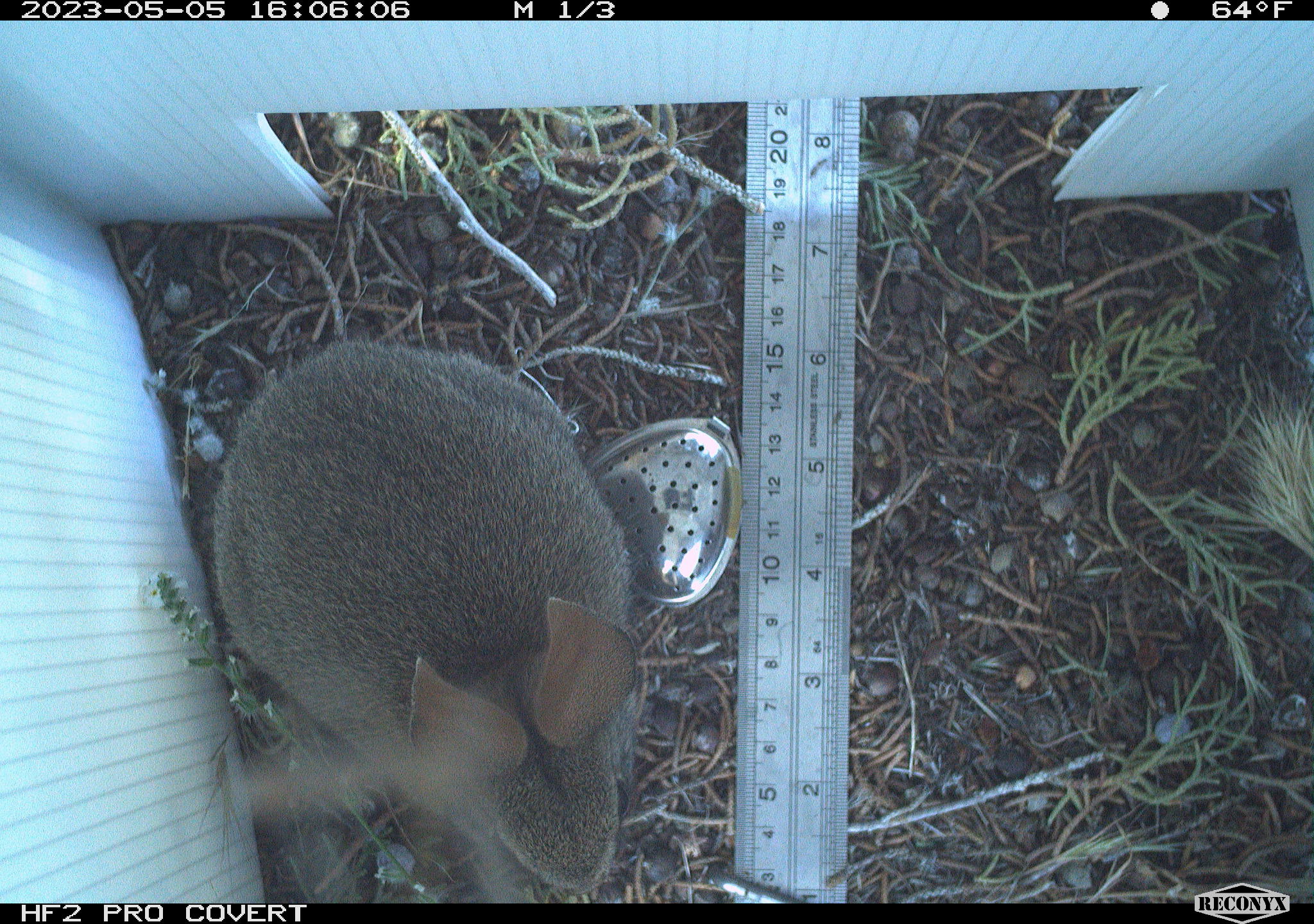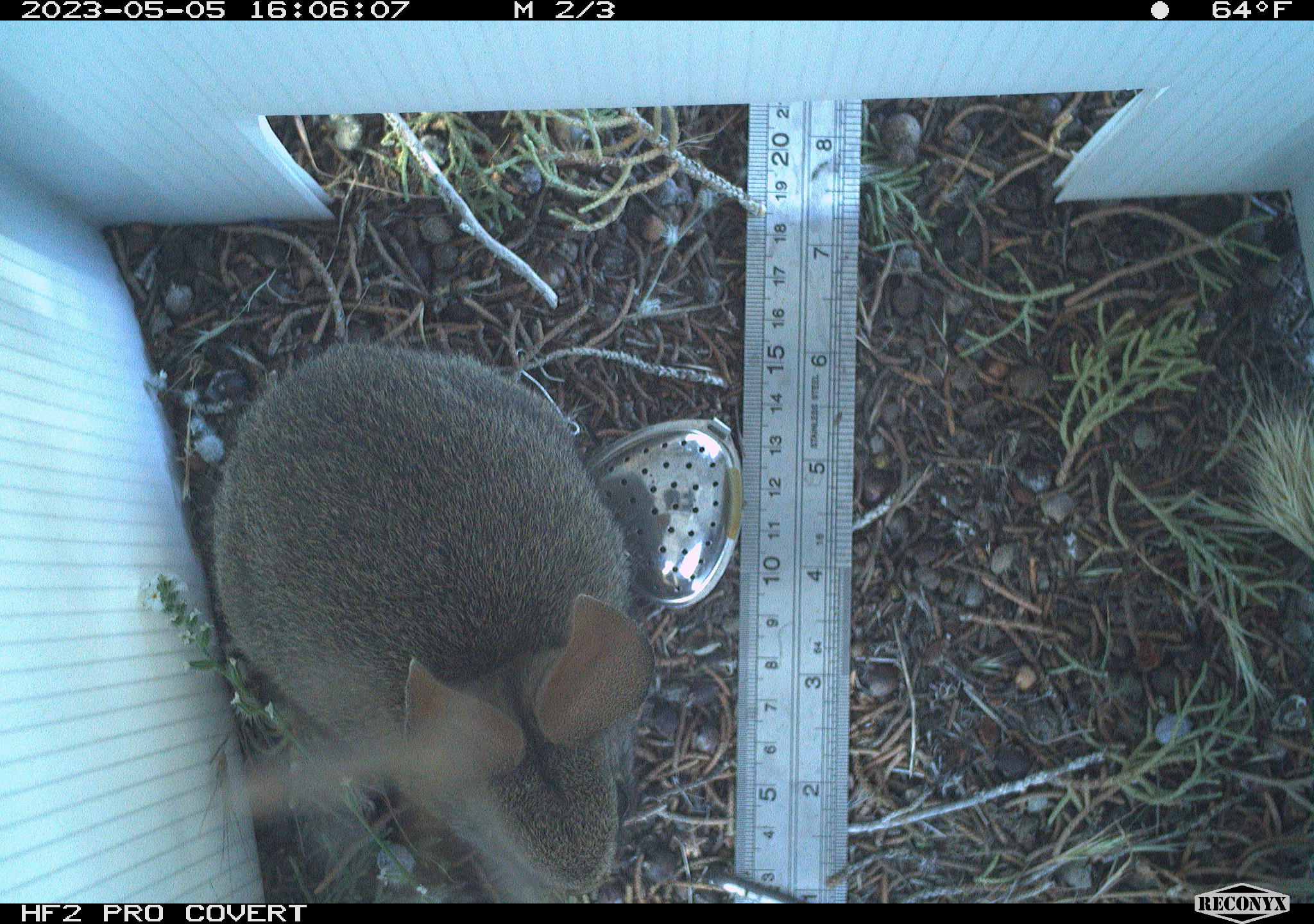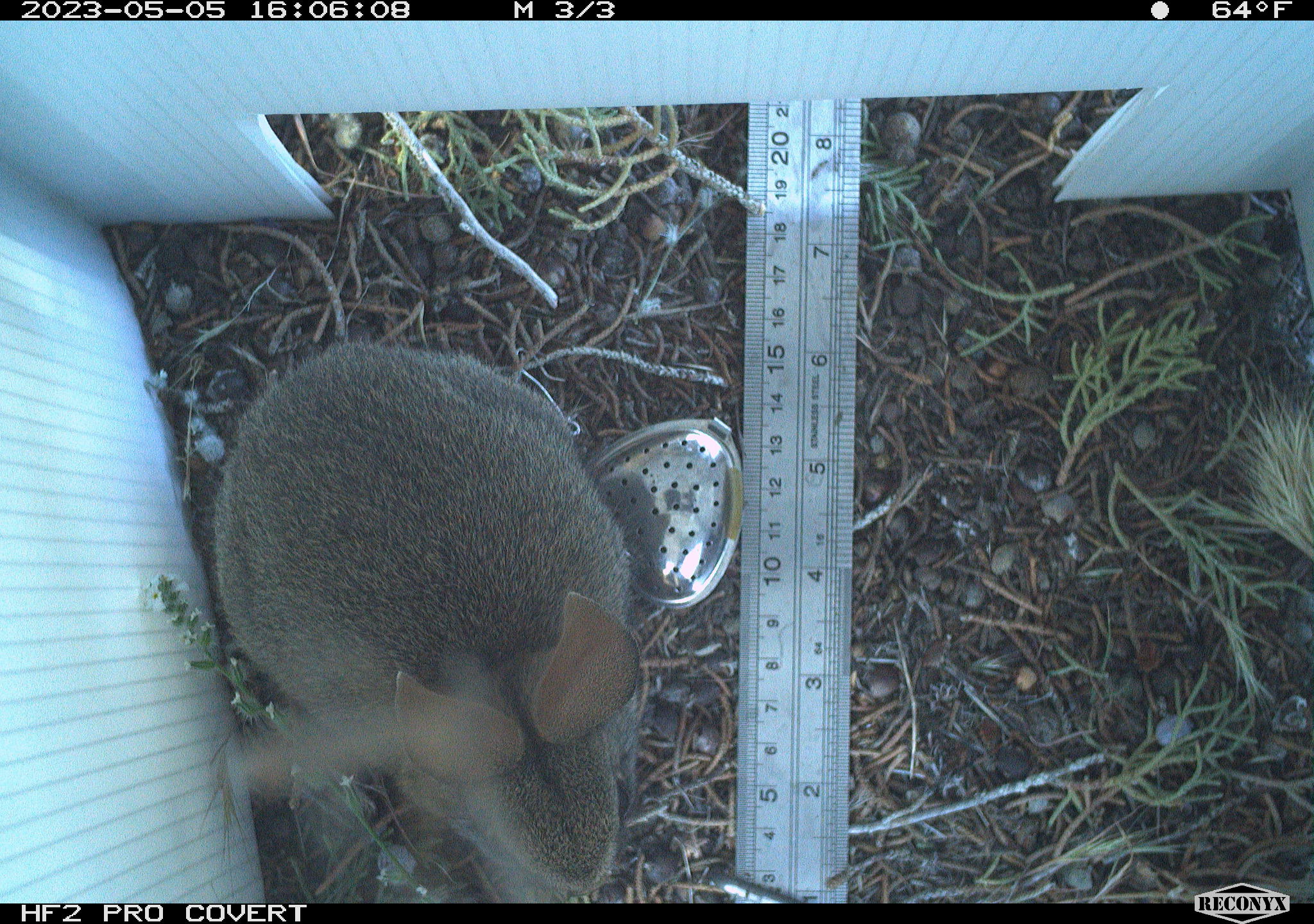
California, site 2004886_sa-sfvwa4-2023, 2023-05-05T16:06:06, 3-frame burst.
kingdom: Animalia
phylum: Chordata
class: Mammalia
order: Lagomorpha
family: Leporidae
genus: Sylvilagus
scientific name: Sylvilagus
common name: cottontail rabbits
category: sylvilagus species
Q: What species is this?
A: Sylvilagus species (cottontail rabbits) (Sylvilagus).